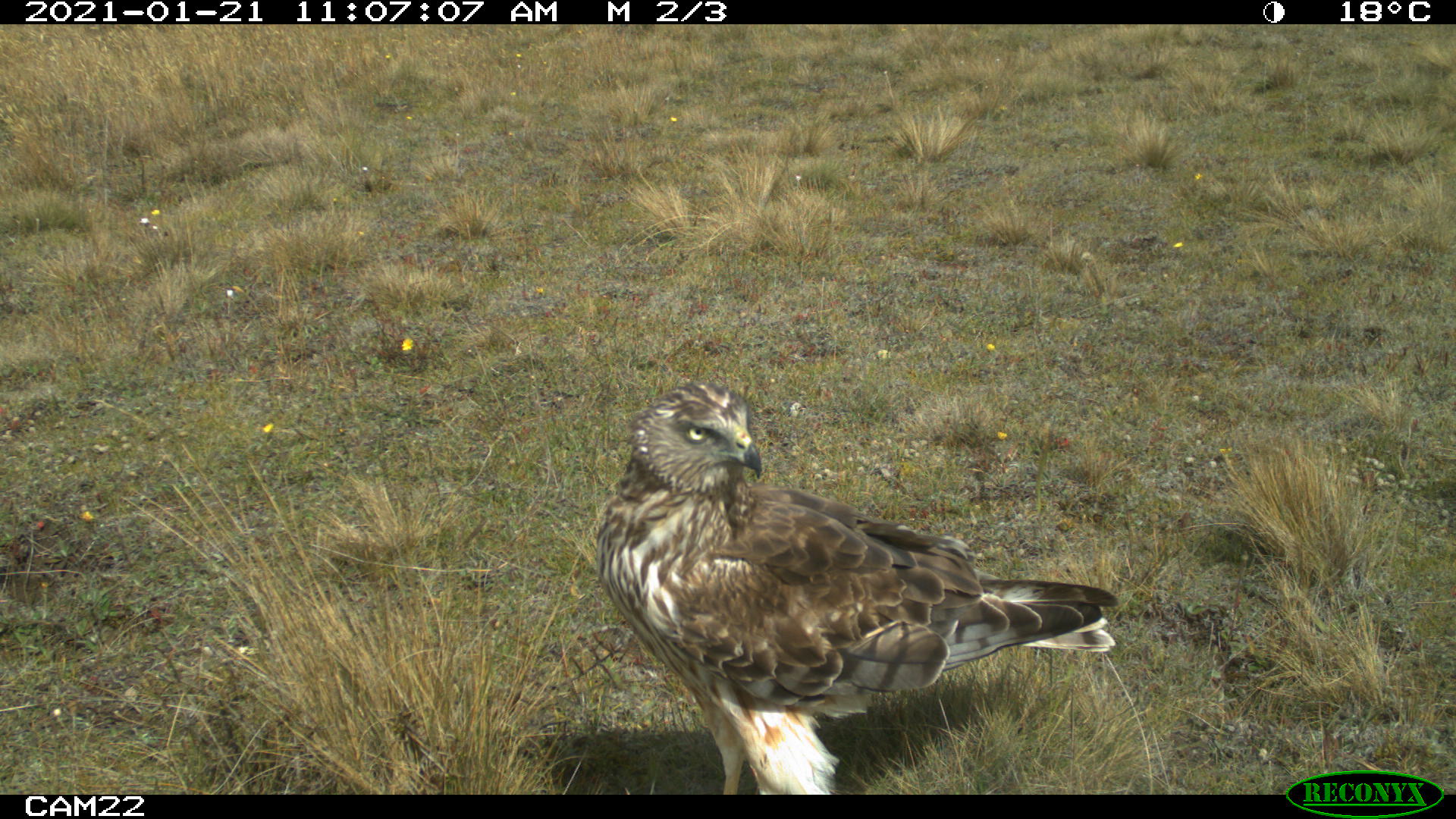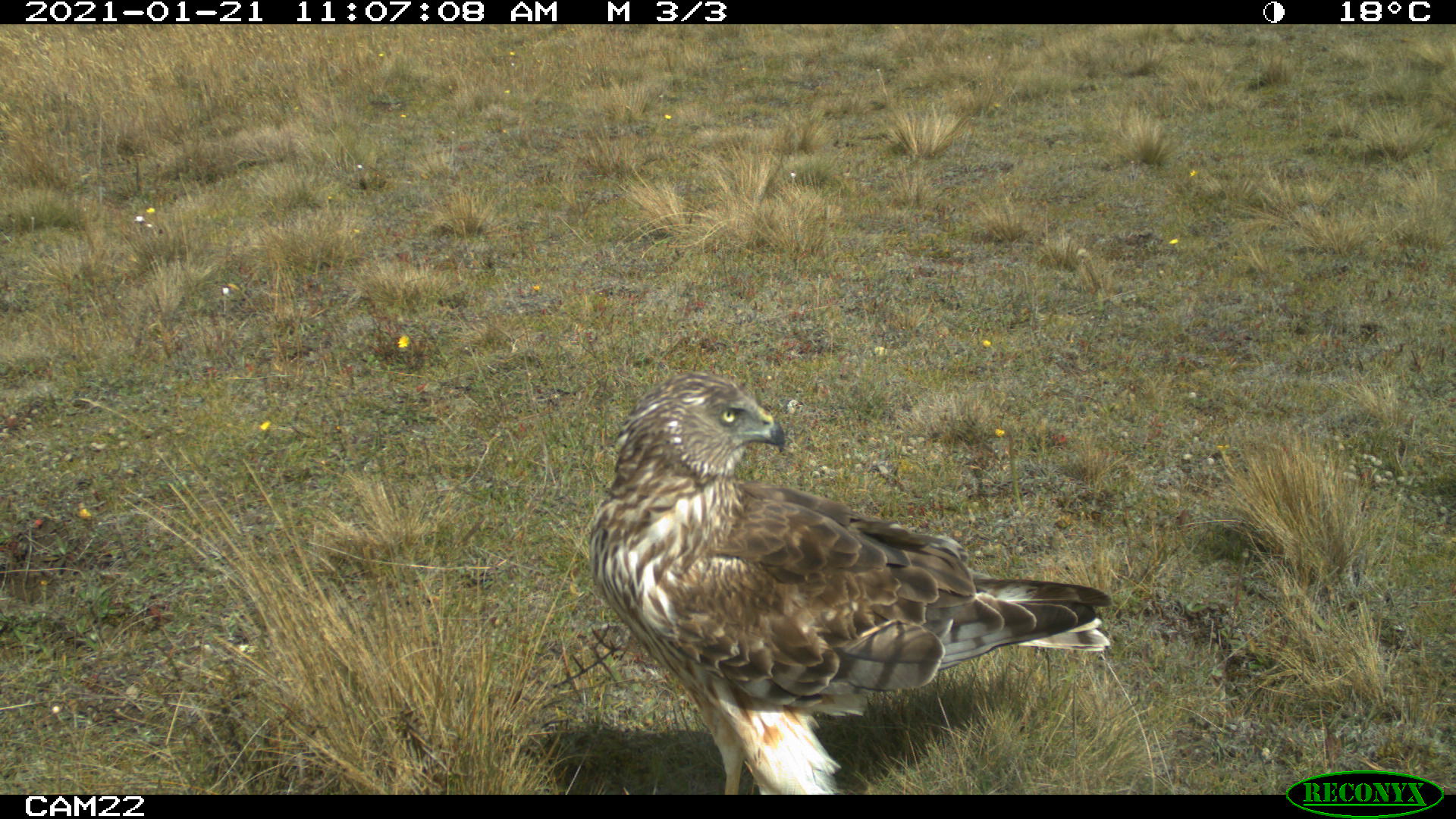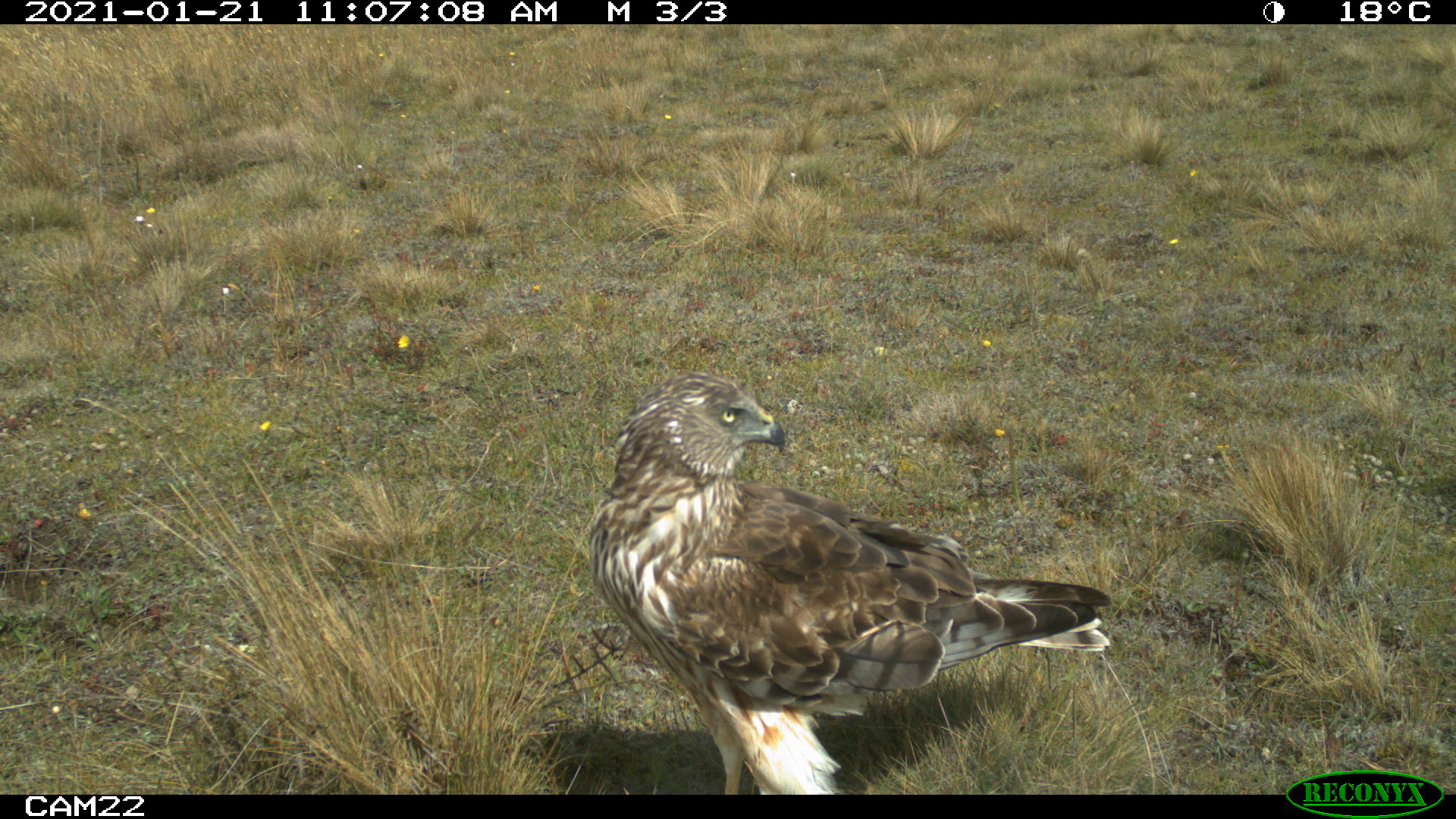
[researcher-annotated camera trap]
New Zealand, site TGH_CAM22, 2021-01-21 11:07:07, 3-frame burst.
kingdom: Animalia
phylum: Chordata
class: Aves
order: Accipitriformes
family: Accipitridae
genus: Circus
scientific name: Circus approximans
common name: swamp harrier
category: harrier